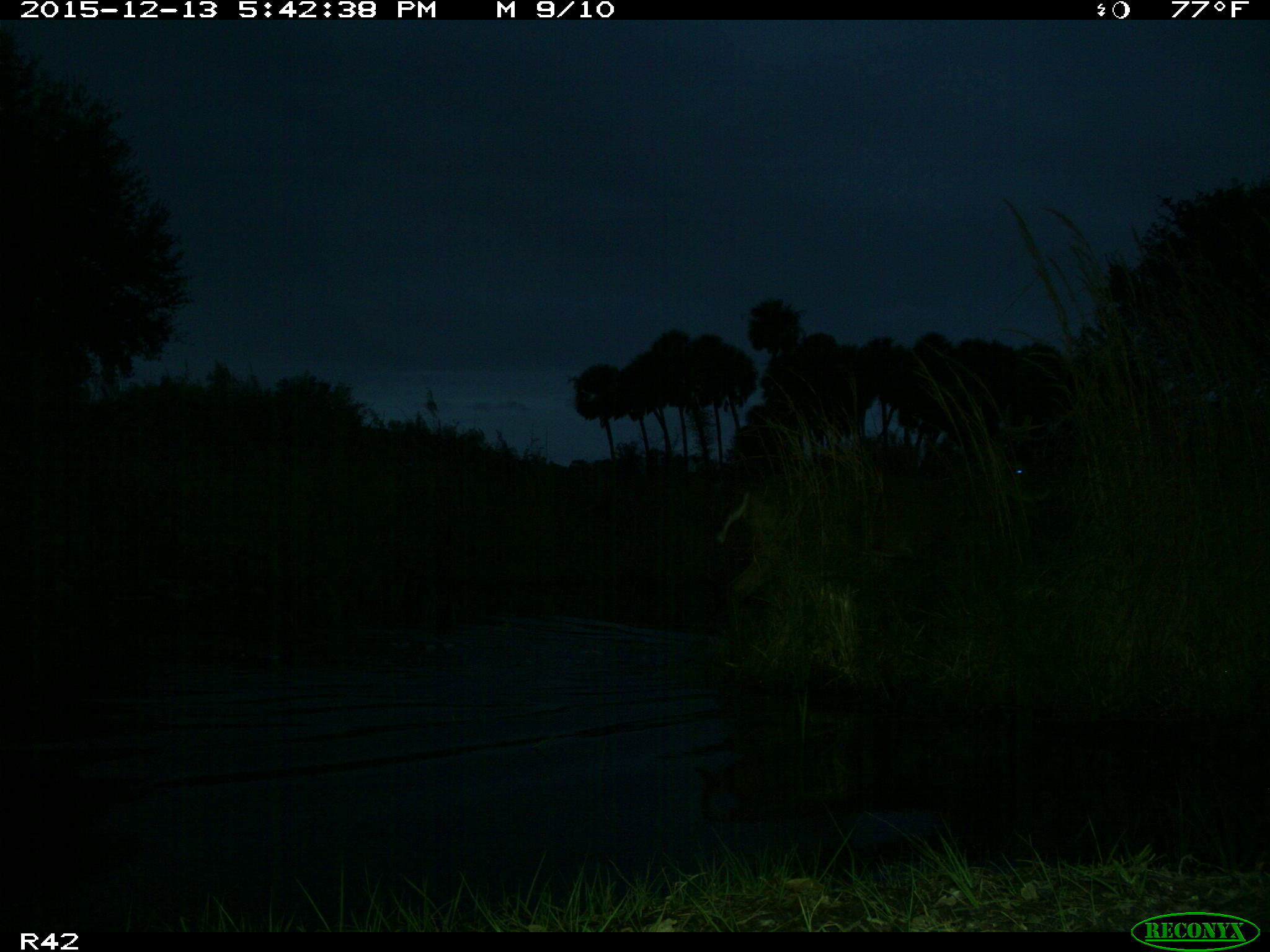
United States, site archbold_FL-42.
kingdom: Animalia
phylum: Chordata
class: Mammalia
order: Artiodactyla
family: Cervidae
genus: Odocoileus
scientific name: Odocoileus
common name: deer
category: unidentified deer